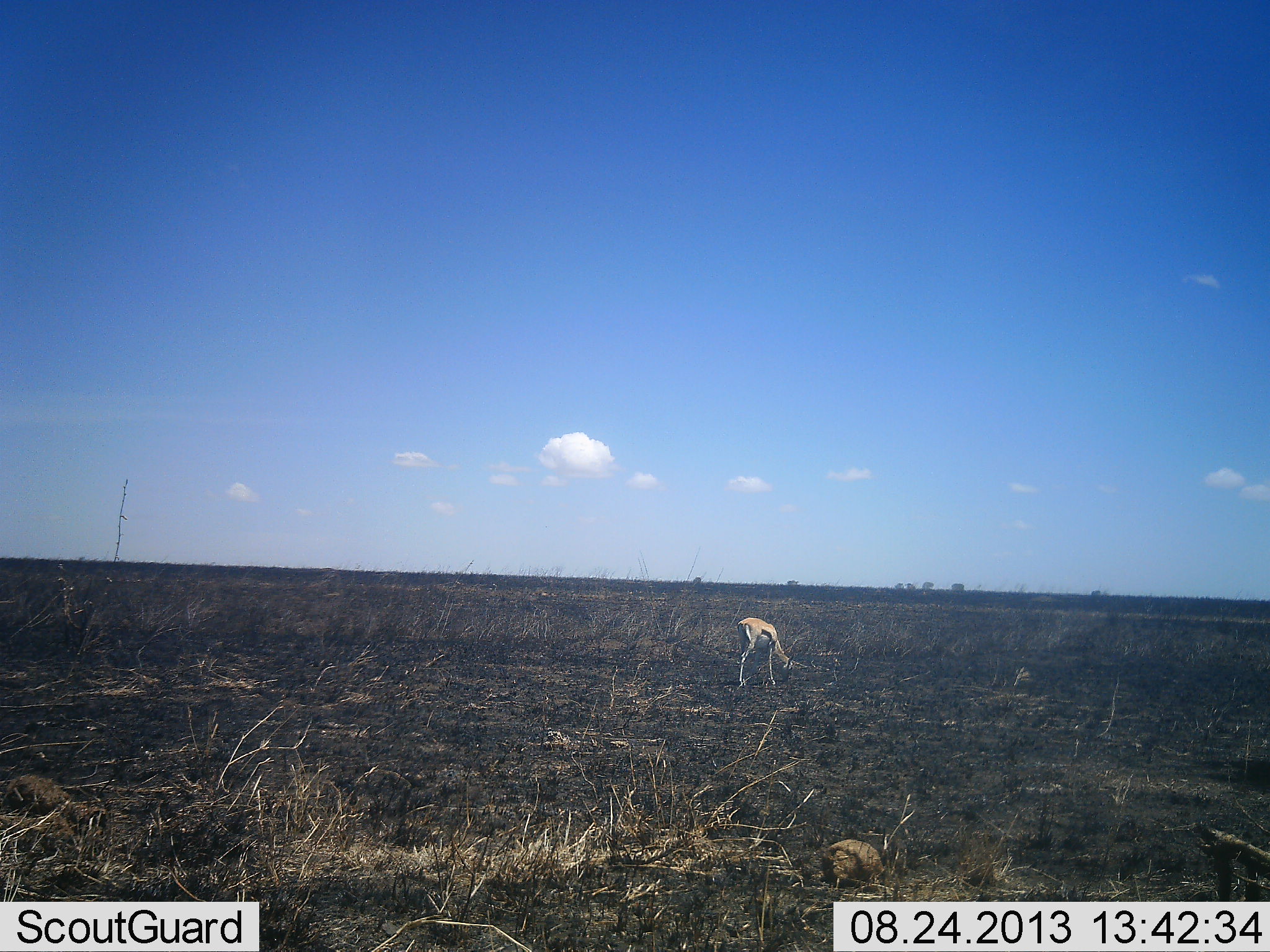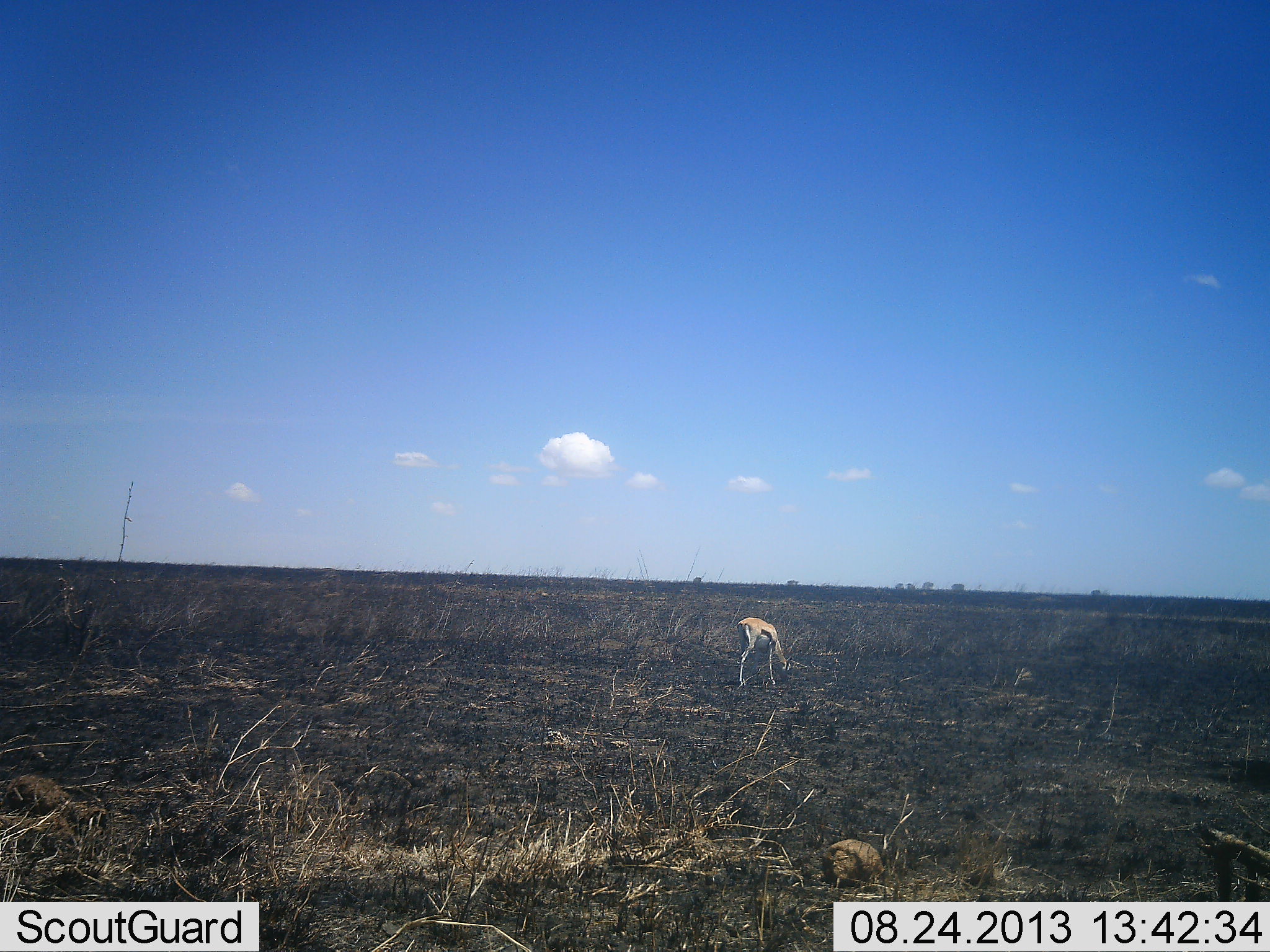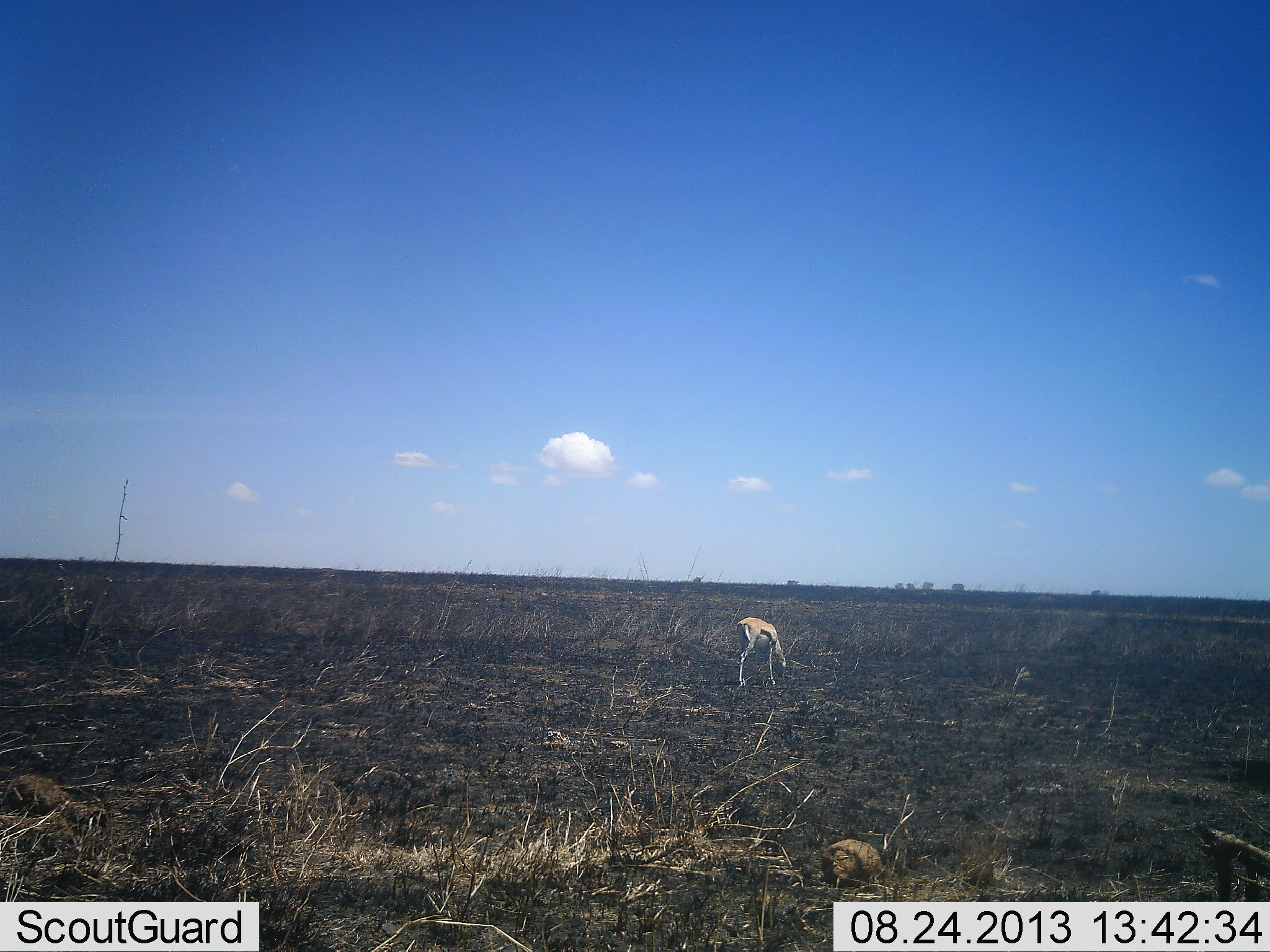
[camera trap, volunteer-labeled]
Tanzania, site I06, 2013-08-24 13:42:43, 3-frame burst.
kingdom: Animalia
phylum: Chordata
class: Mammalia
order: Artiodactyla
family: Bovidae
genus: Eudorcas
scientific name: Eudorcas thomsonii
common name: thomson's gazelle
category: gazellethomsons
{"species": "gazellethomsons (thomson's gazelle) (Eudorcas thomsonii)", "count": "1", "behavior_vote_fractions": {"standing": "13%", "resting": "3%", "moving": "0%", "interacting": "0%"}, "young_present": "0%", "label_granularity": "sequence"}